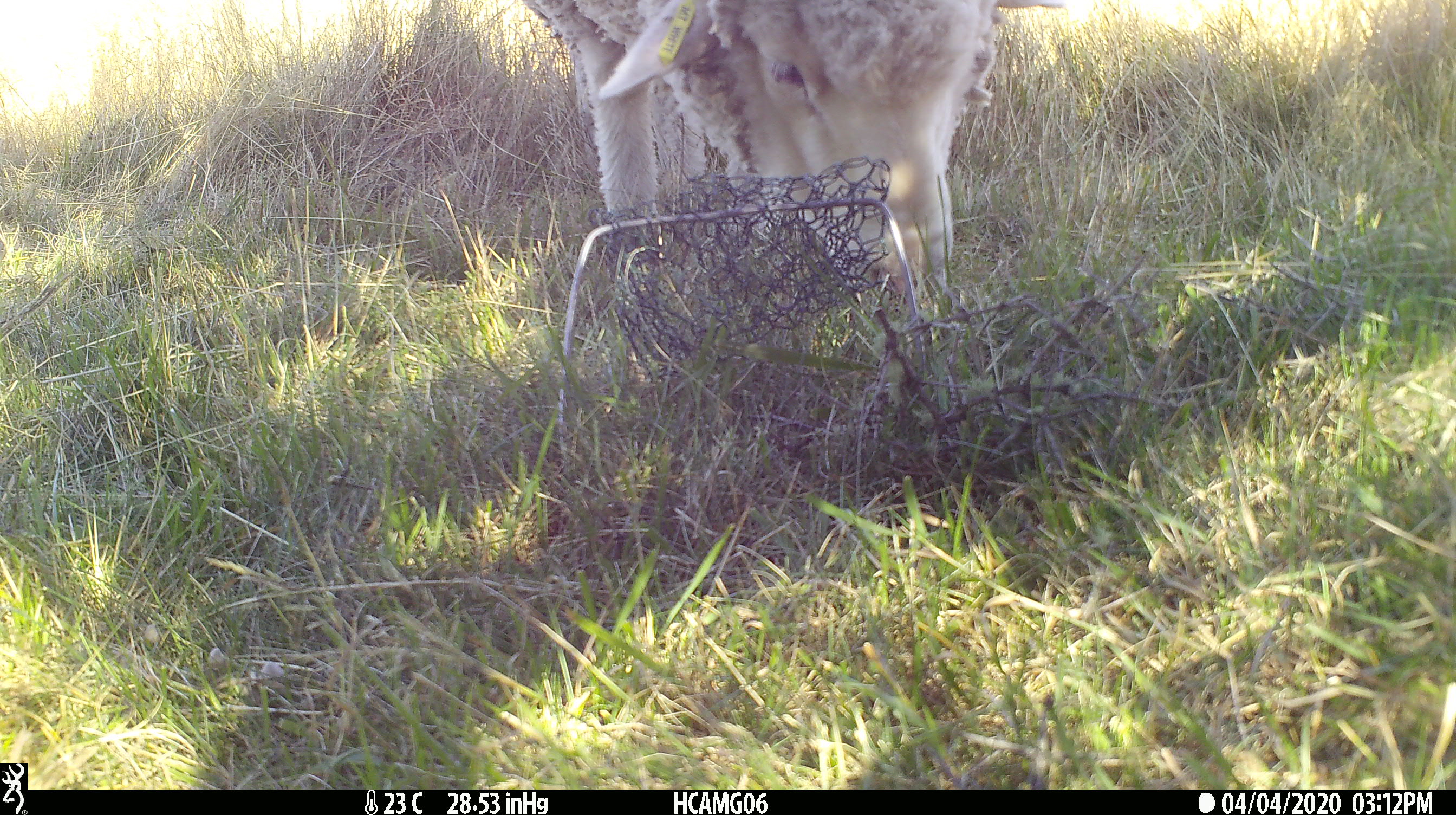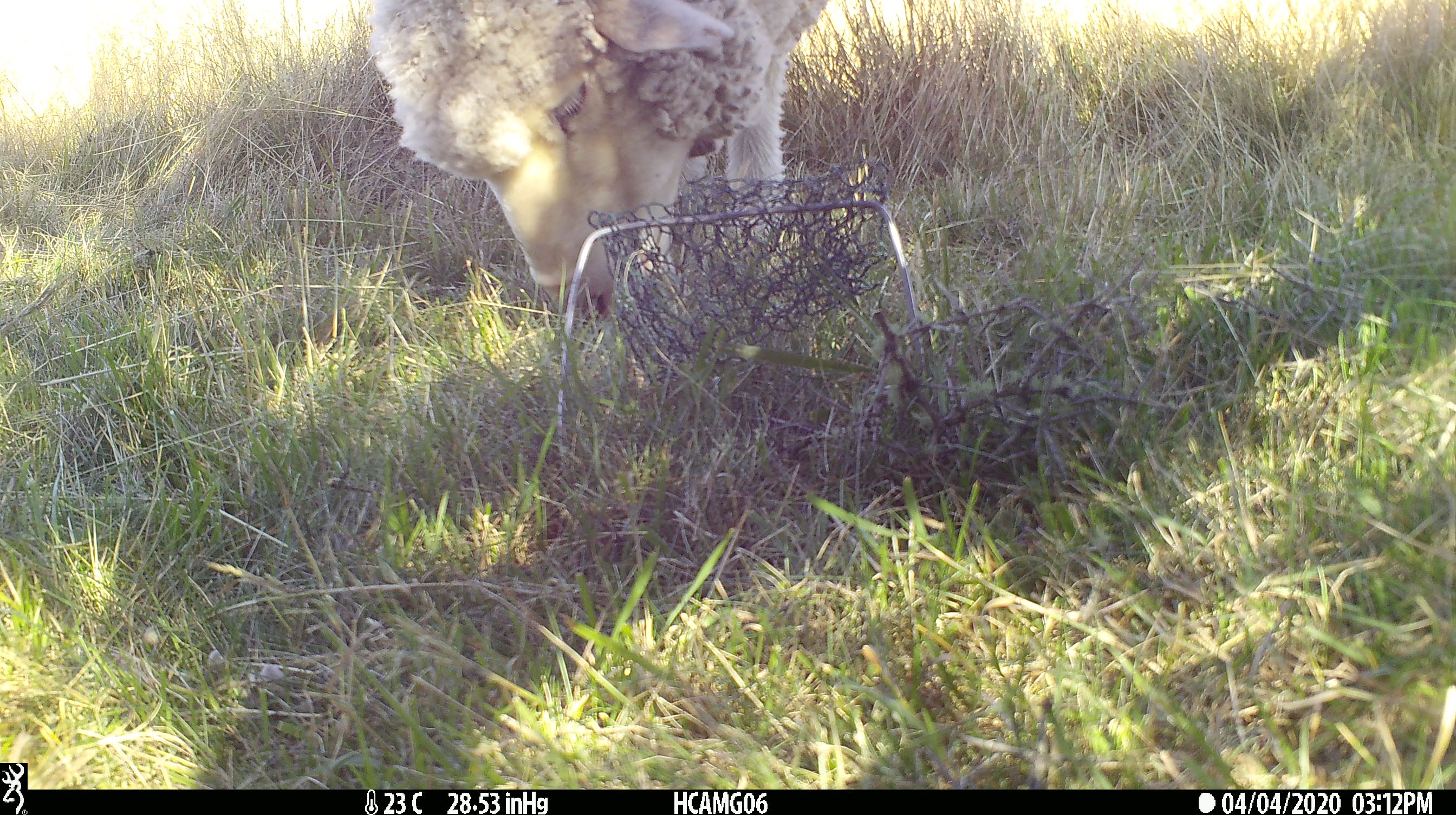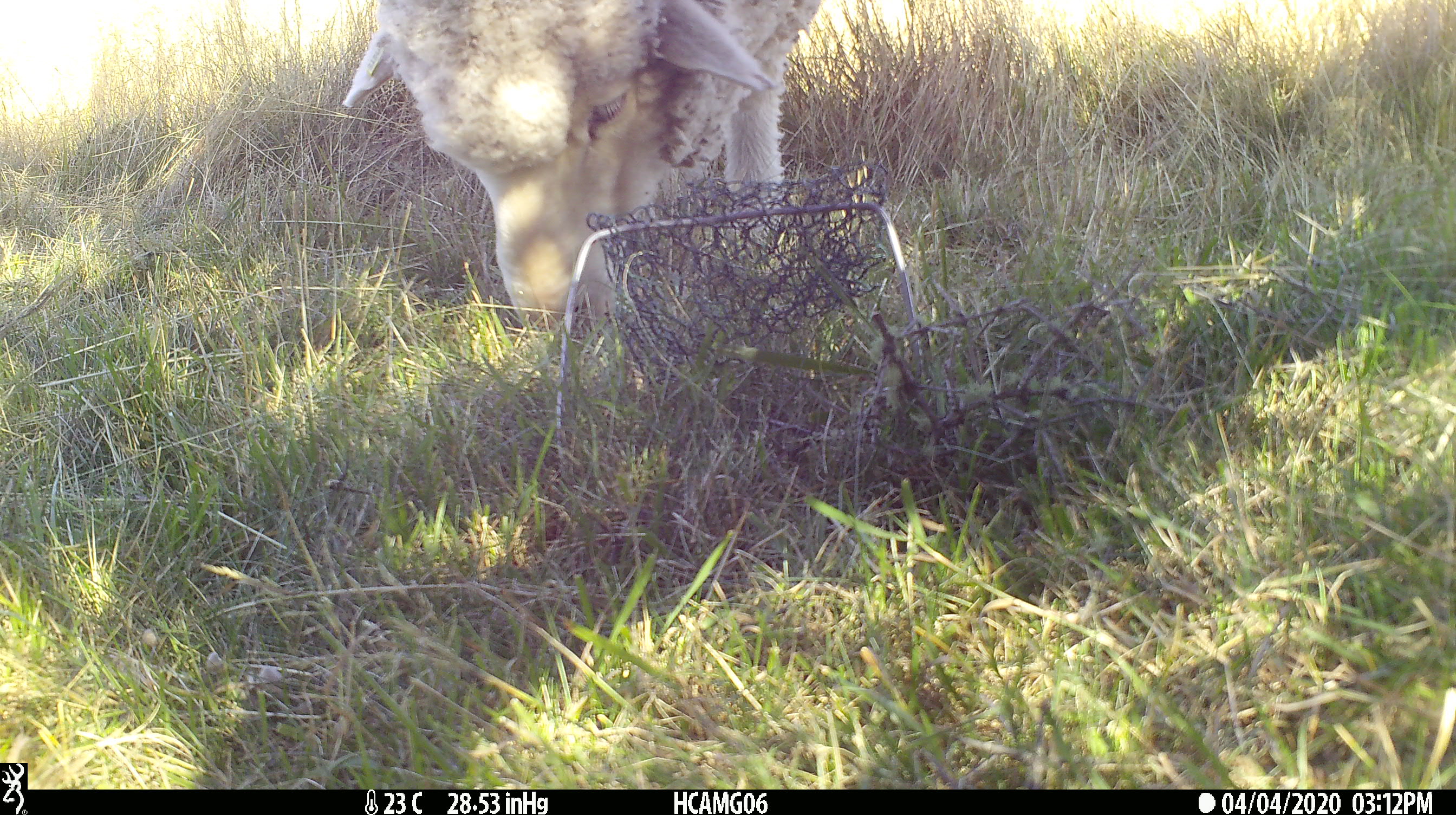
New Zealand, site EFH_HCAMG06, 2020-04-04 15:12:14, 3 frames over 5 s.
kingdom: Animalia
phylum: Chordata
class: Mammalia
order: Artiodactyla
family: Bovidae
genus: Ovis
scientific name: Ovis aries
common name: domestic sheep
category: sheep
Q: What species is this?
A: Sheep (domestic sheep) (Ovis aries).